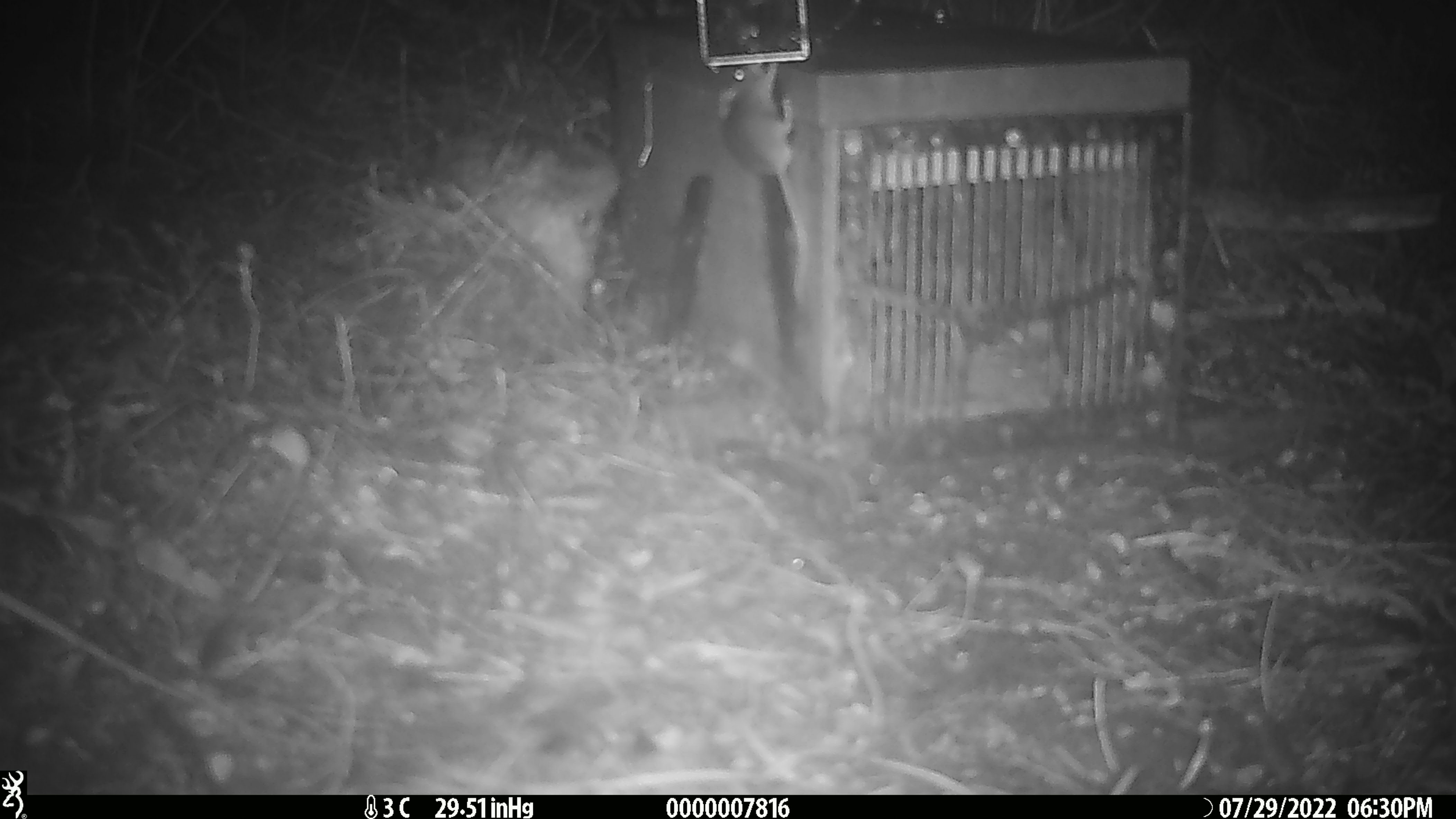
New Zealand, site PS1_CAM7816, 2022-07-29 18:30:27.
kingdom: Animalia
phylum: Chordata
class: Mammalia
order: Rodentia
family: Muridae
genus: Mus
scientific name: Mus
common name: mouse